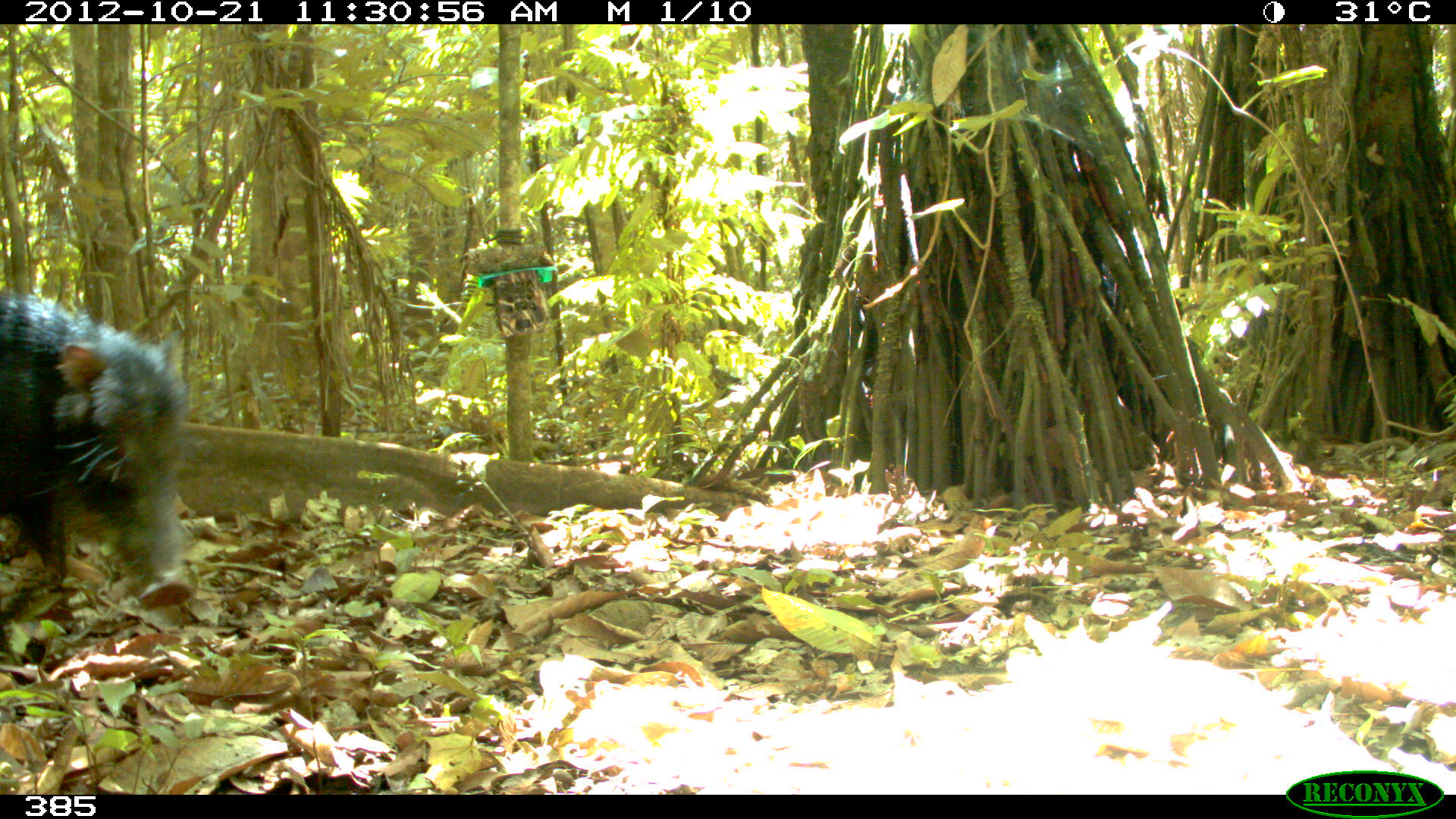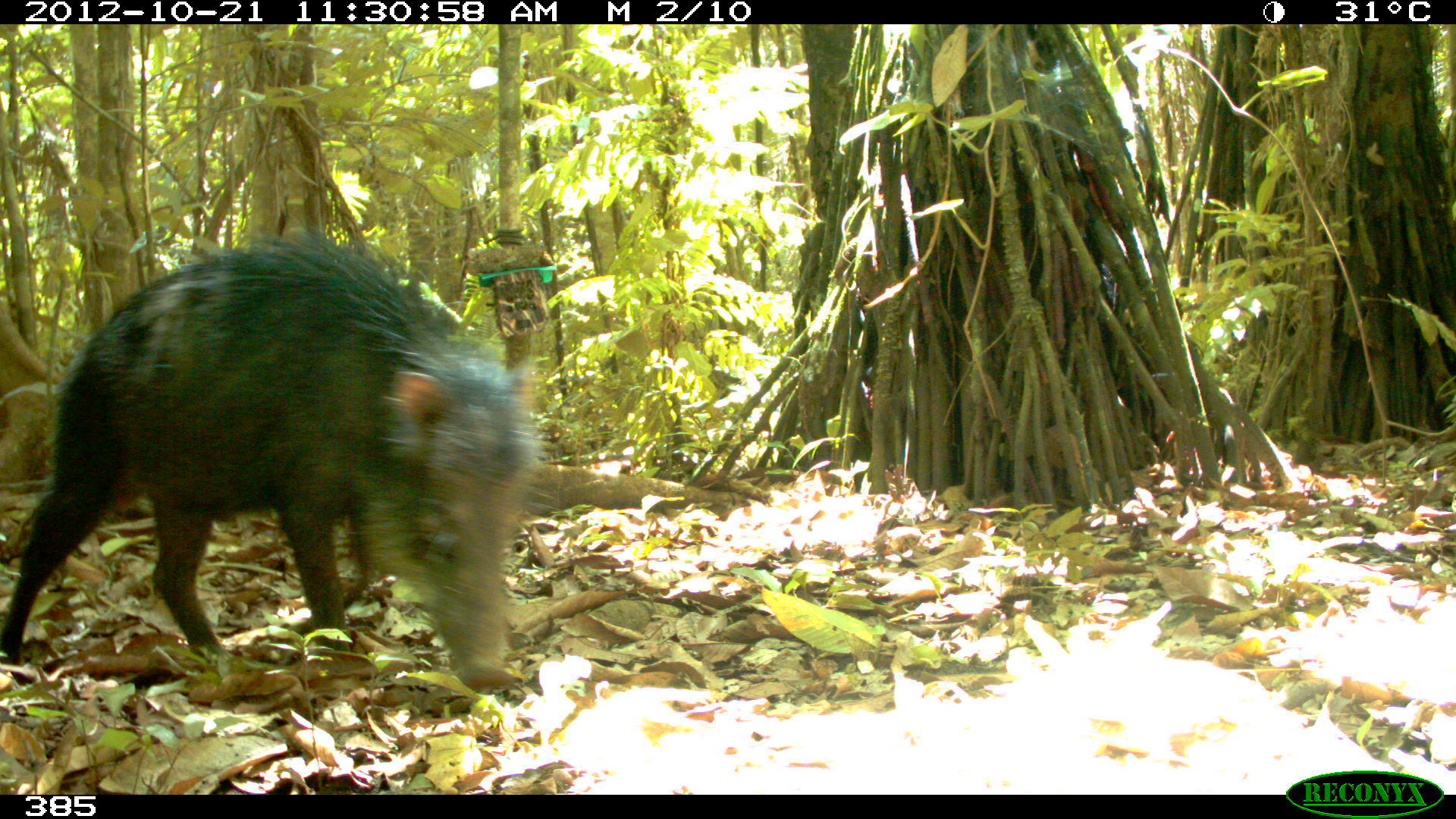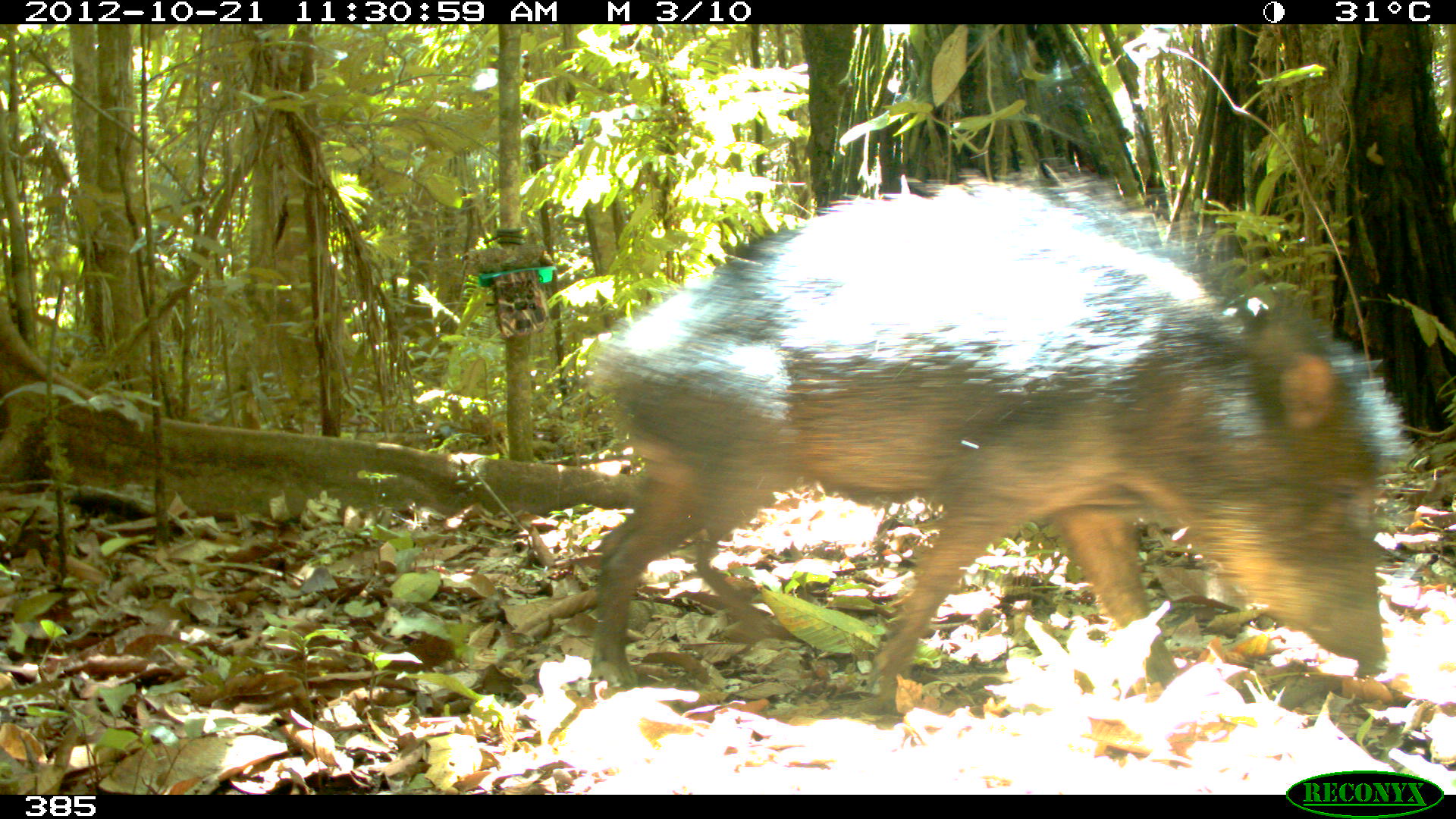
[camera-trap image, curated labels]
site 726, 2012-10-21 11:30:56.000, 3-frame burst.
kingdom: Animalia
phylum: Chordata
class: Mammalia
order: Artiodactyla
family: Tayassuidae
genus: Tayassu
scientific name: Tayassu pecari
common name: white-lipped peccary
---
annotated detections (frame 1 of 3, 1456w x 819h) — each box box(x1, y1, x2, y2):
tayassu pecari: box(3, 284, 193, 613)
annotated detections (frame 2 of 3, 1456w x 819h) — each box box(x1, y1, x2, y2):
tayassu pecari: box(1, 230, 557, 693)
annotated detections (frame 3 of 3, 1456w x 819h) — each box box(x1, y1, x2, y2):
tayassu pecari: box(592, 179, 1410, 712)